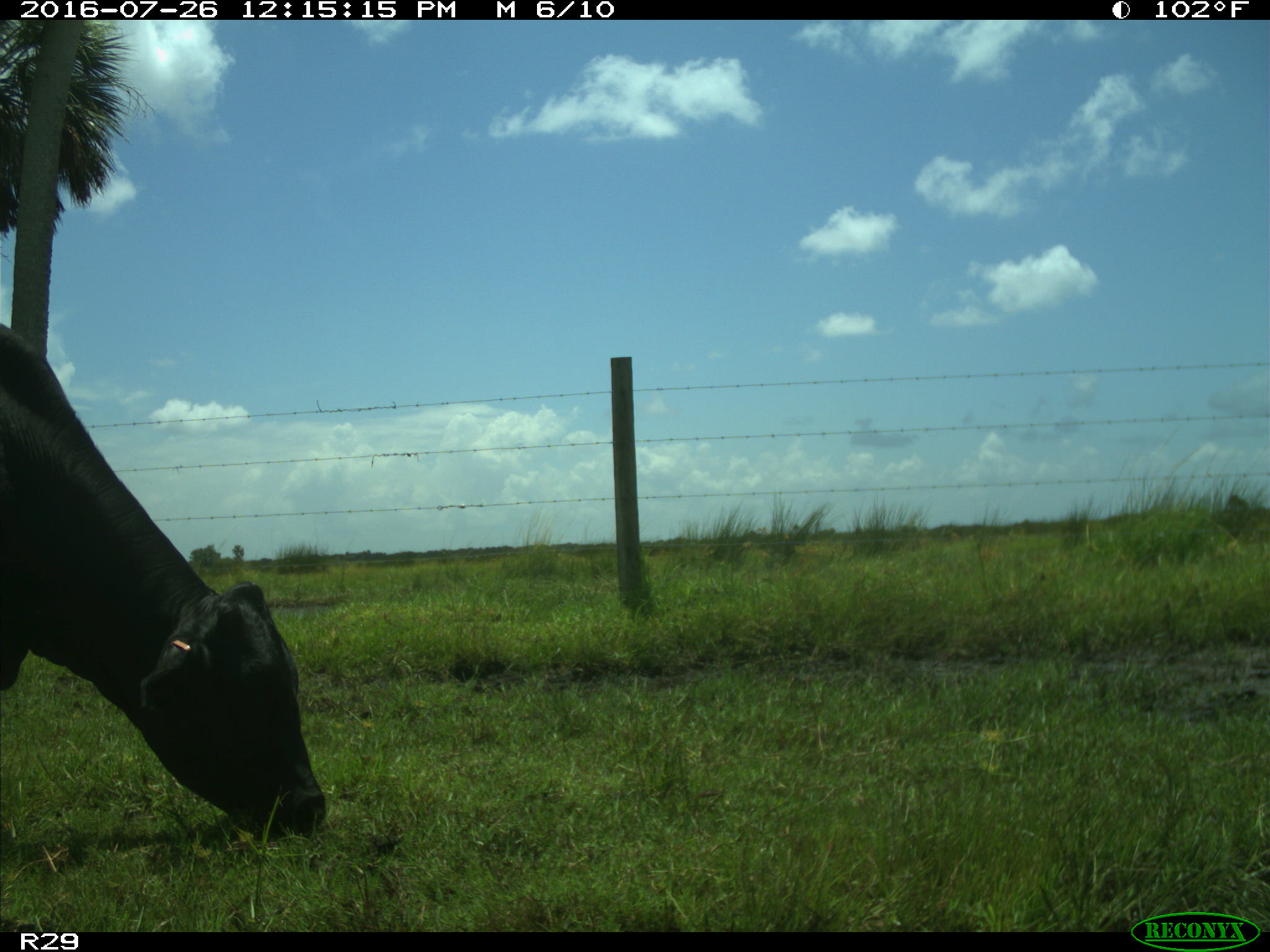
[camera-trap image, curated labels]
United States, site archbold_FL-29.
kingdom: Animalia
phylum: Chordata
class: Mammalia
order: Artiodactyla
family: Bovidae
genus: Bos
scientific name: Bos taurus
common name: domestic cow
Bos taurus (domestic cow).